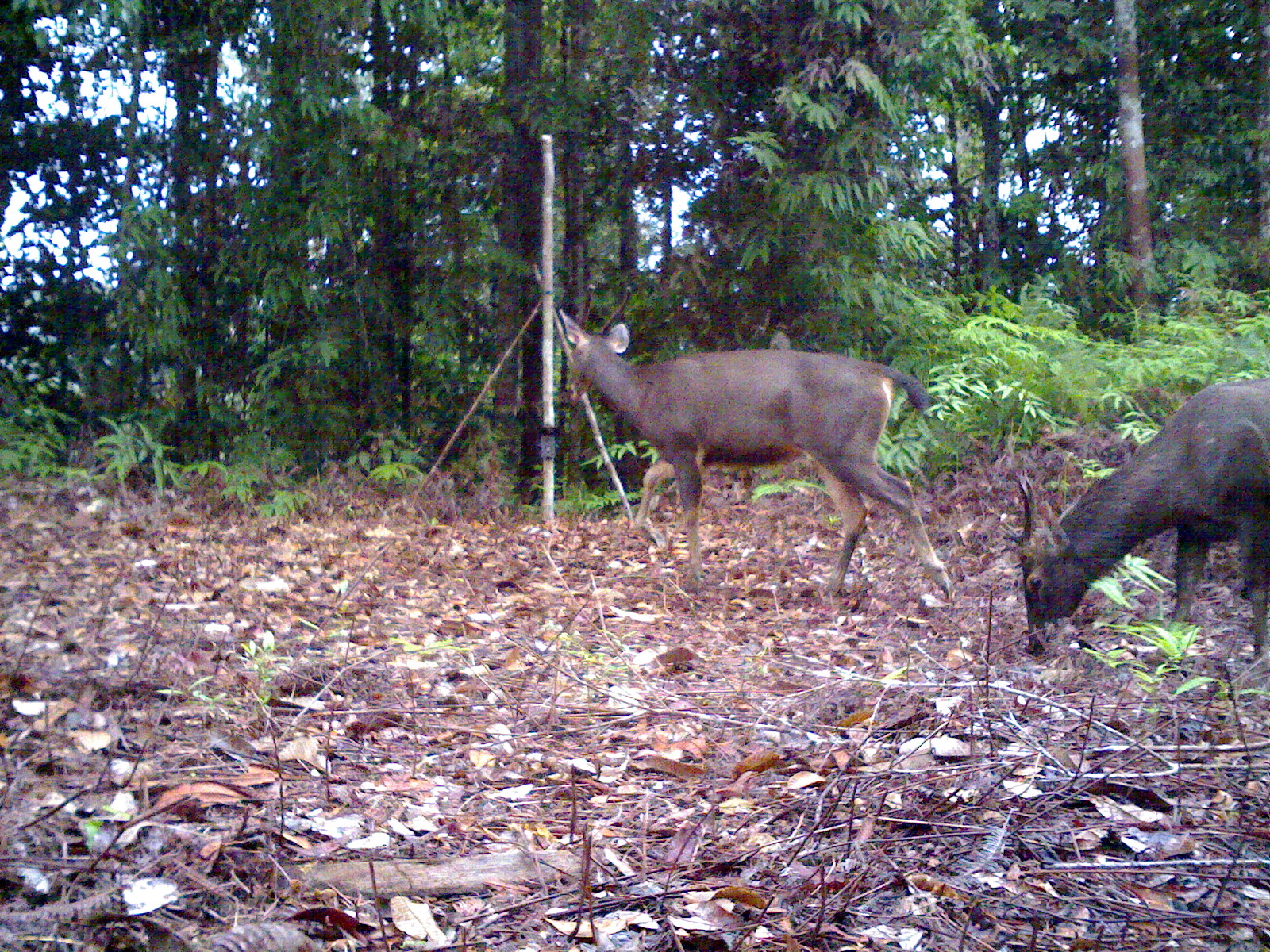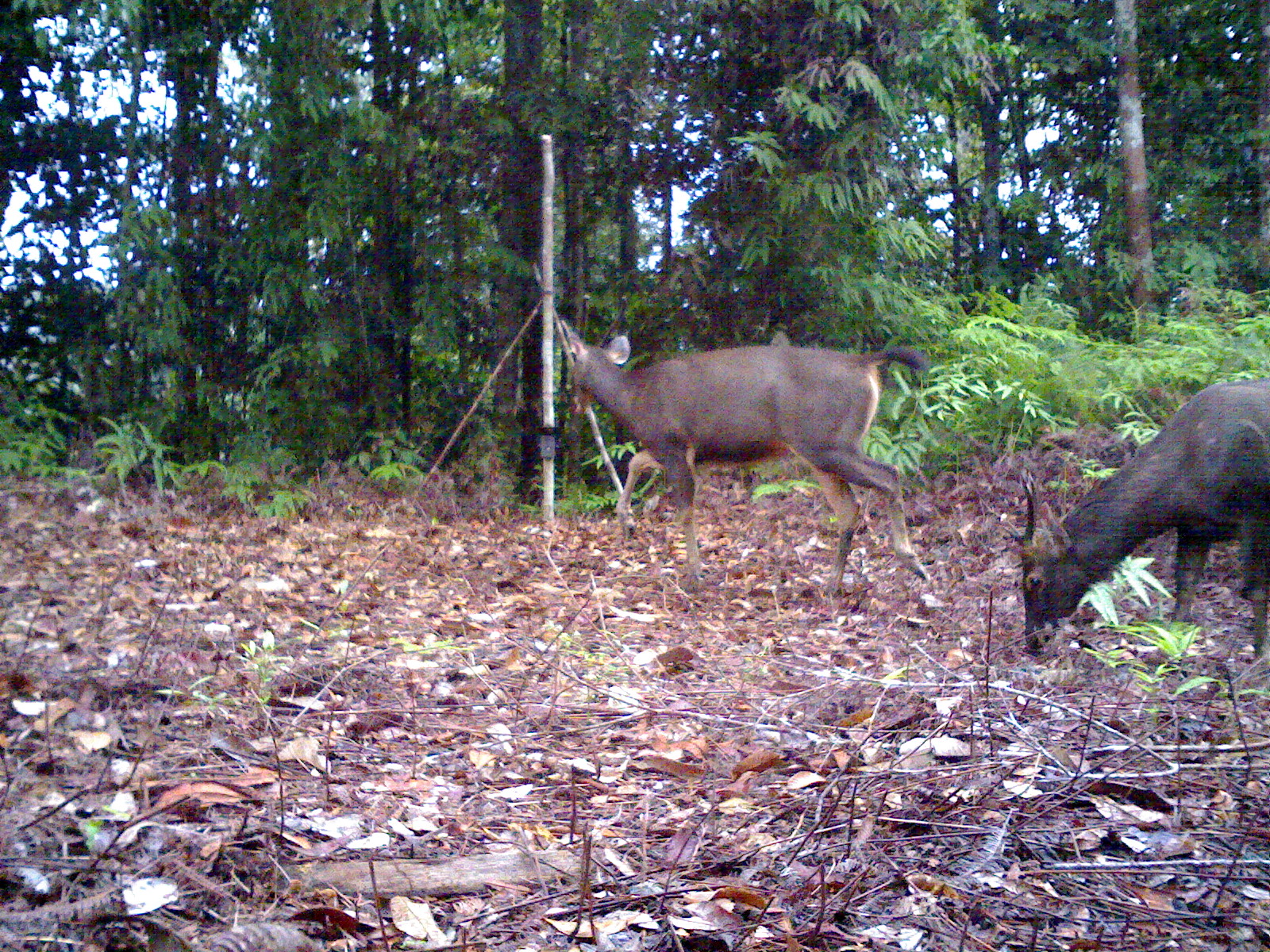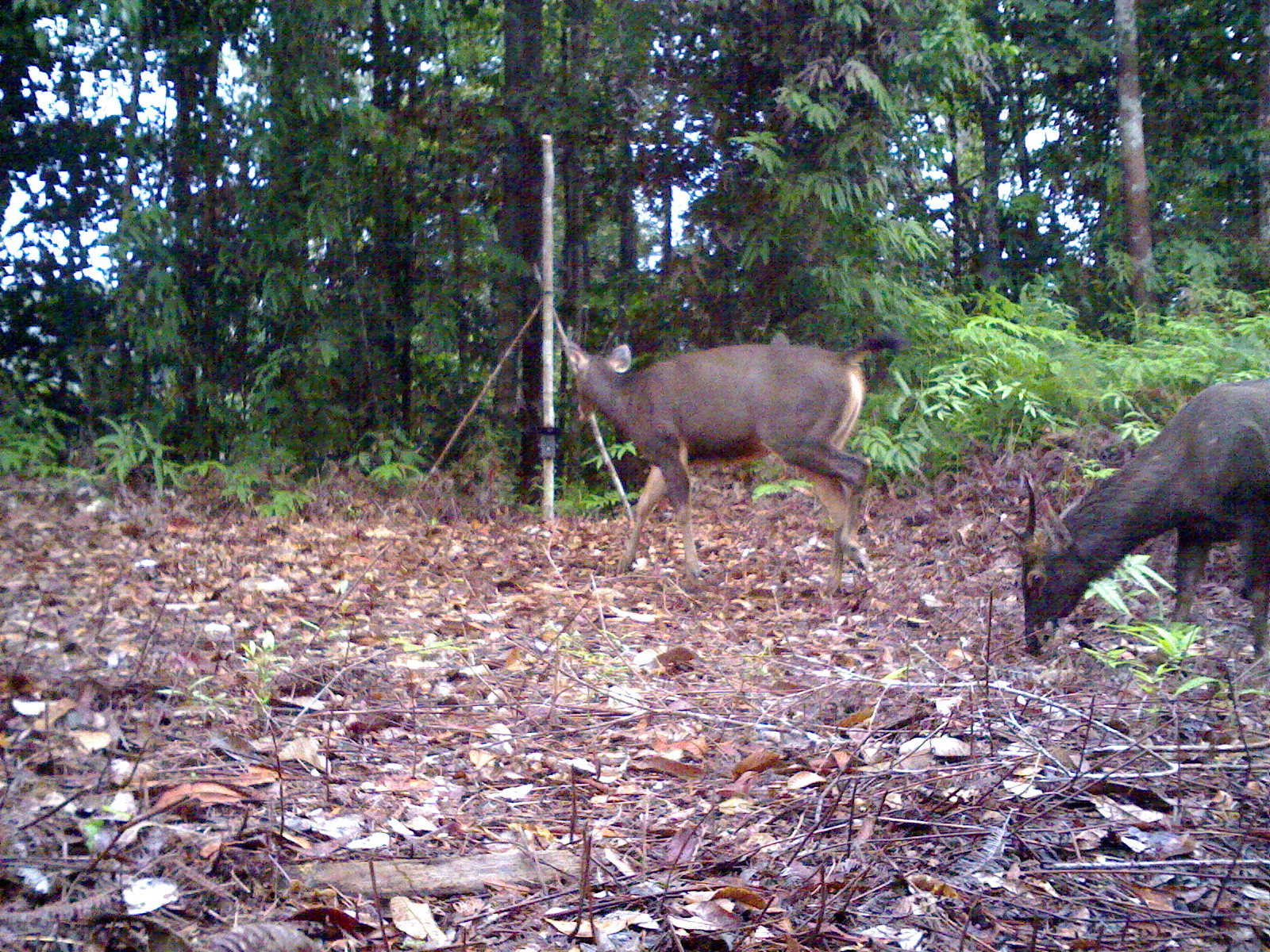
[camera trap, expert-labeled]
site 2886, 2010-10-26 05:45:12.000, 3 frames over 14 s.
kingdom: Animalia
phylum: Chordata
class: Mammalia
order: Artiodactyla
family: Cervidae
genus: Rusa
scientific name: Rusa unicolor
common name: sambar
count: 2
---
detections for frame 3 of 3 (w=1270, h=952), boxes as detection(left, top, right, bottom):
rusa unicolor: detection(561, 331, 901, 597); detection(998, 374, 1270, 657)